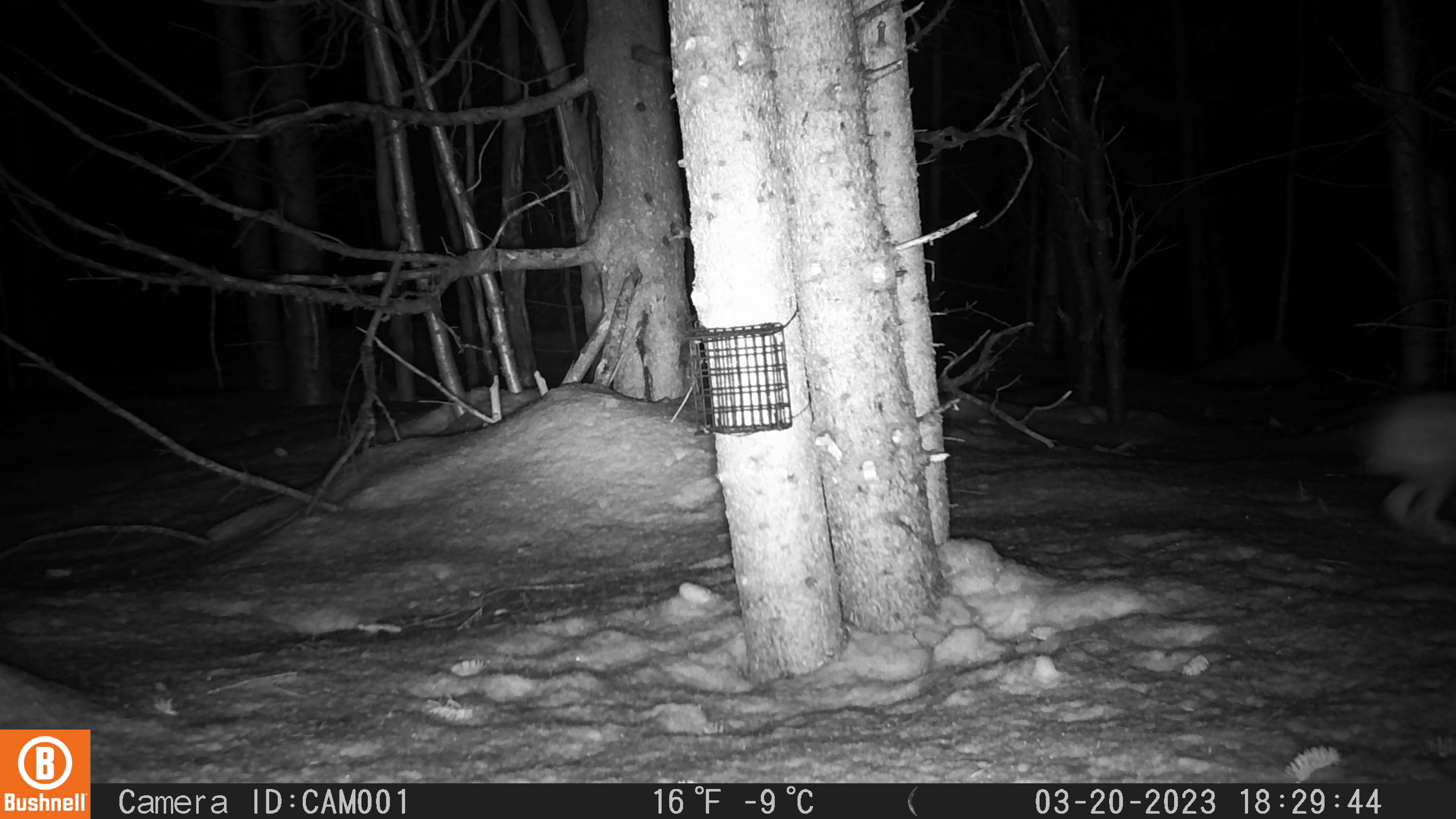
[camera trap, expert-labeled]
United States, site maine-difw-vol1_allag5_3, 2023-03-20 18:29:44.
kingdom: Animalia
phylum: Chordata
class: Mammalia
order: Lagomorpha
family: Leporidae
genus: Lepus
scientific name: Lepus americanus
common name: snowshoe hare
Snowshoe hare (Lepus americanus).